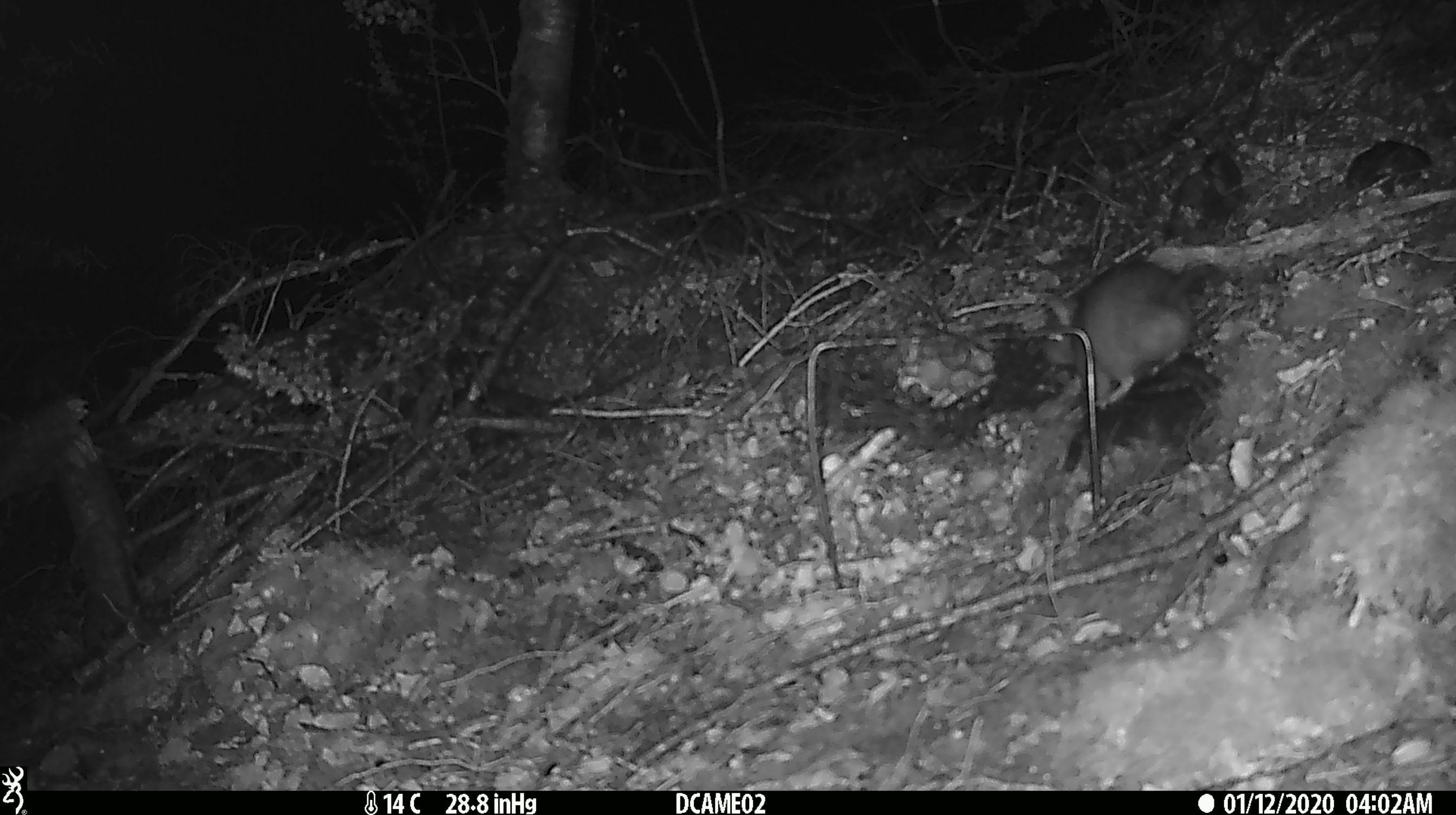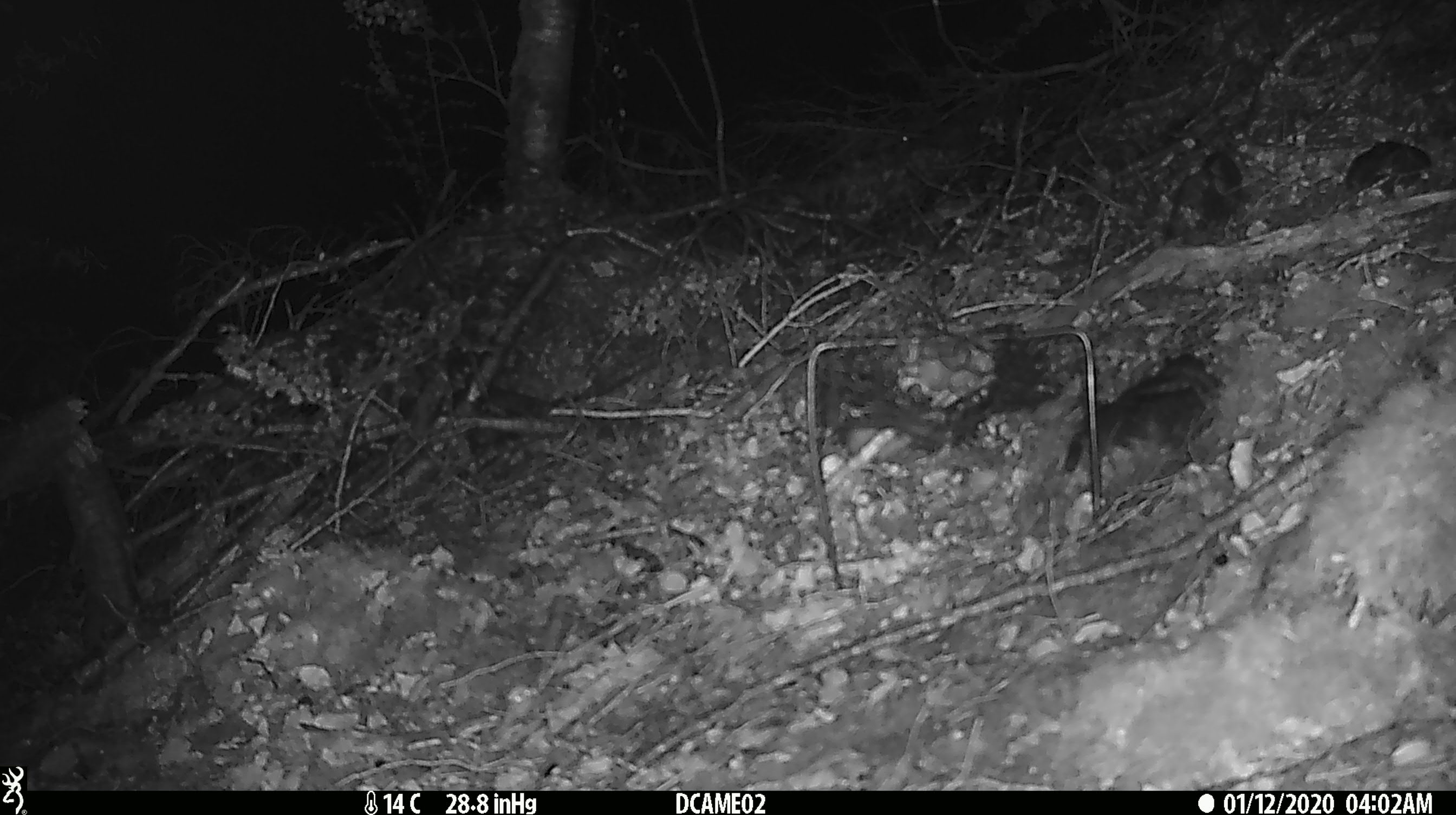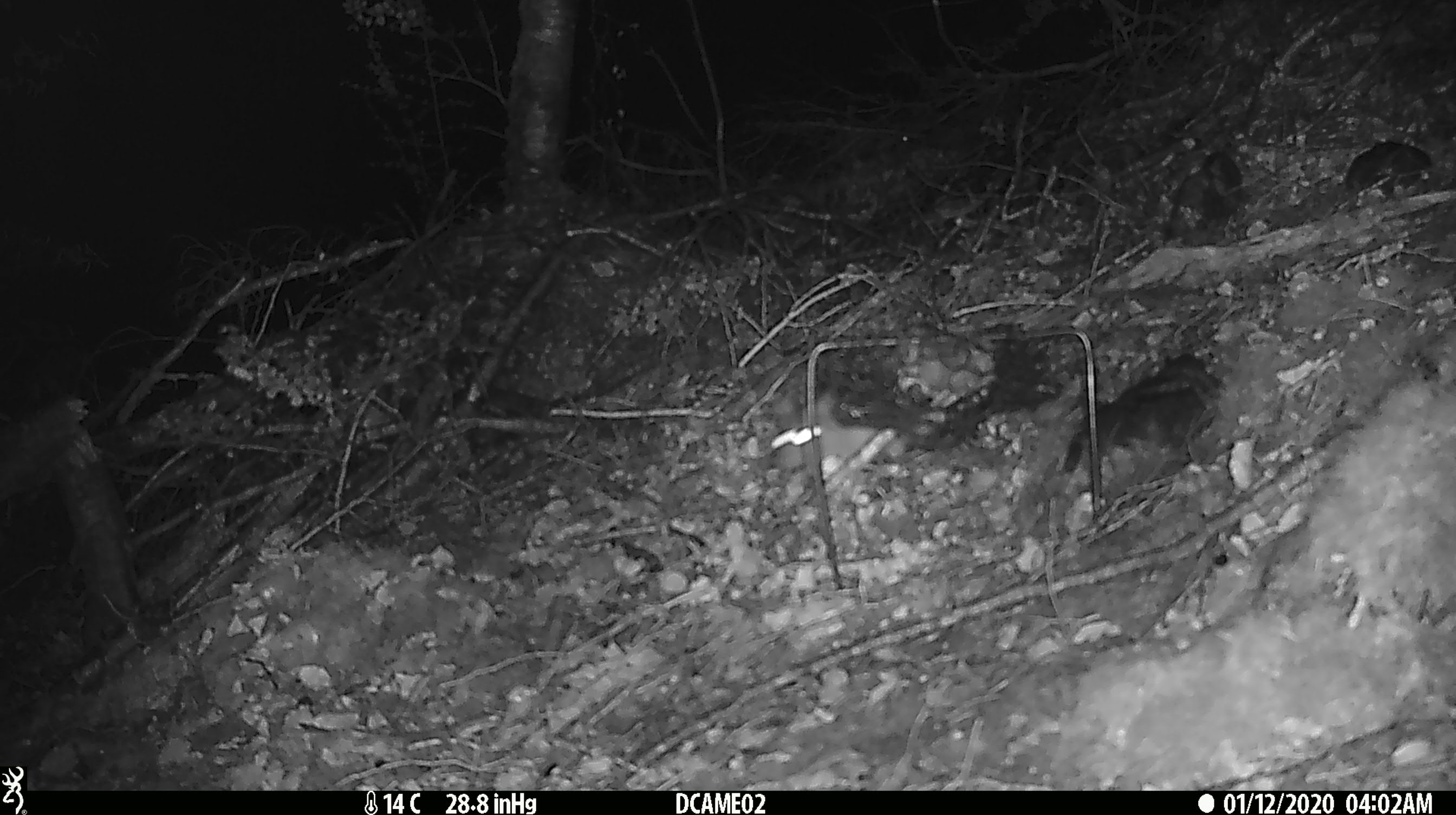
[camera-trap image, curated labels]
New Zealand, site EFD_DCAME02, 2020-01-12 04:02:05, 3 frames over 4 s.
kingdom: Animalia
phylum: Chordata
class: Mammalia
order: Rodentia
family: Muridae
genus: Rattus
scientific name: Rattus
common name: rat